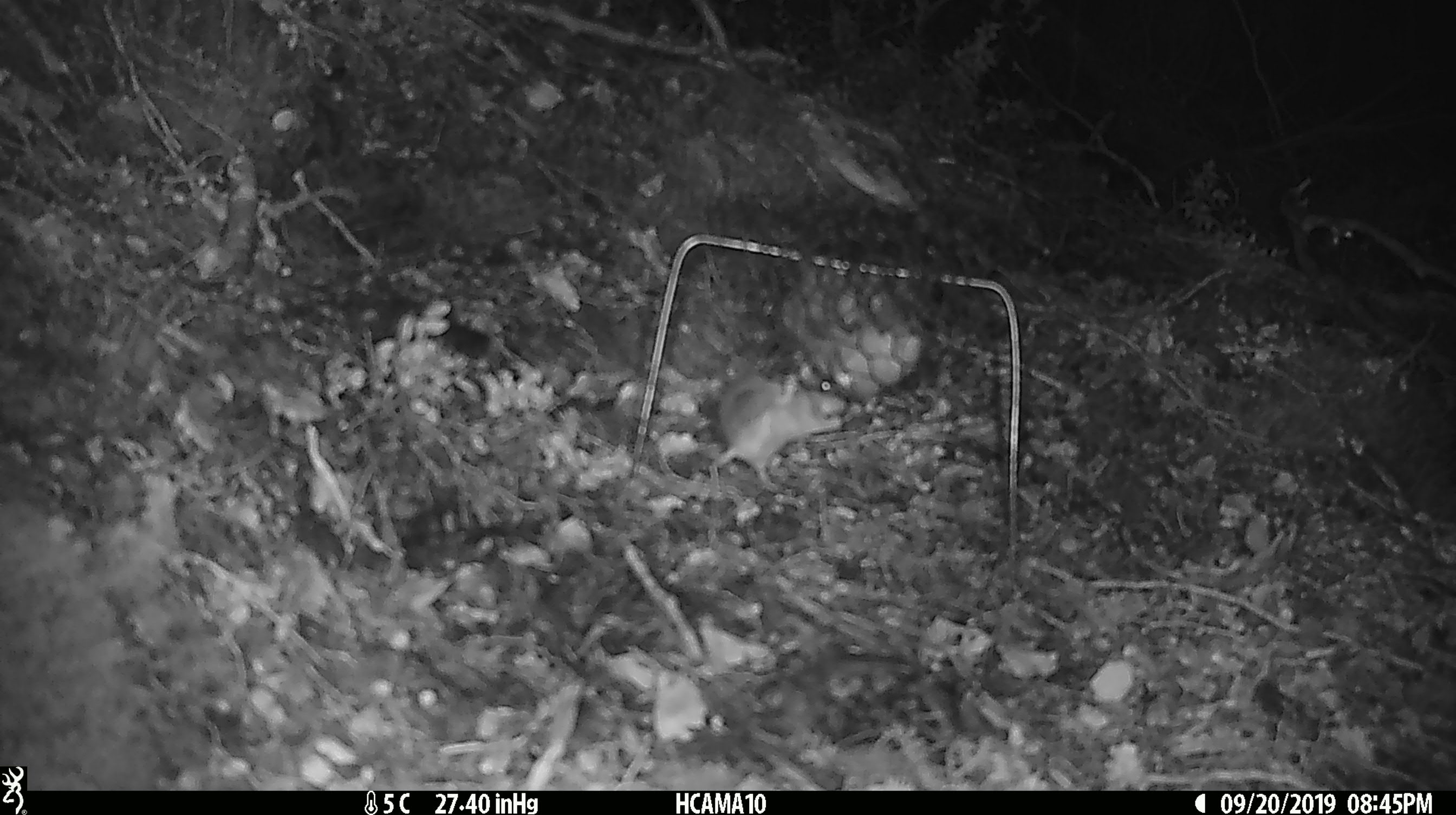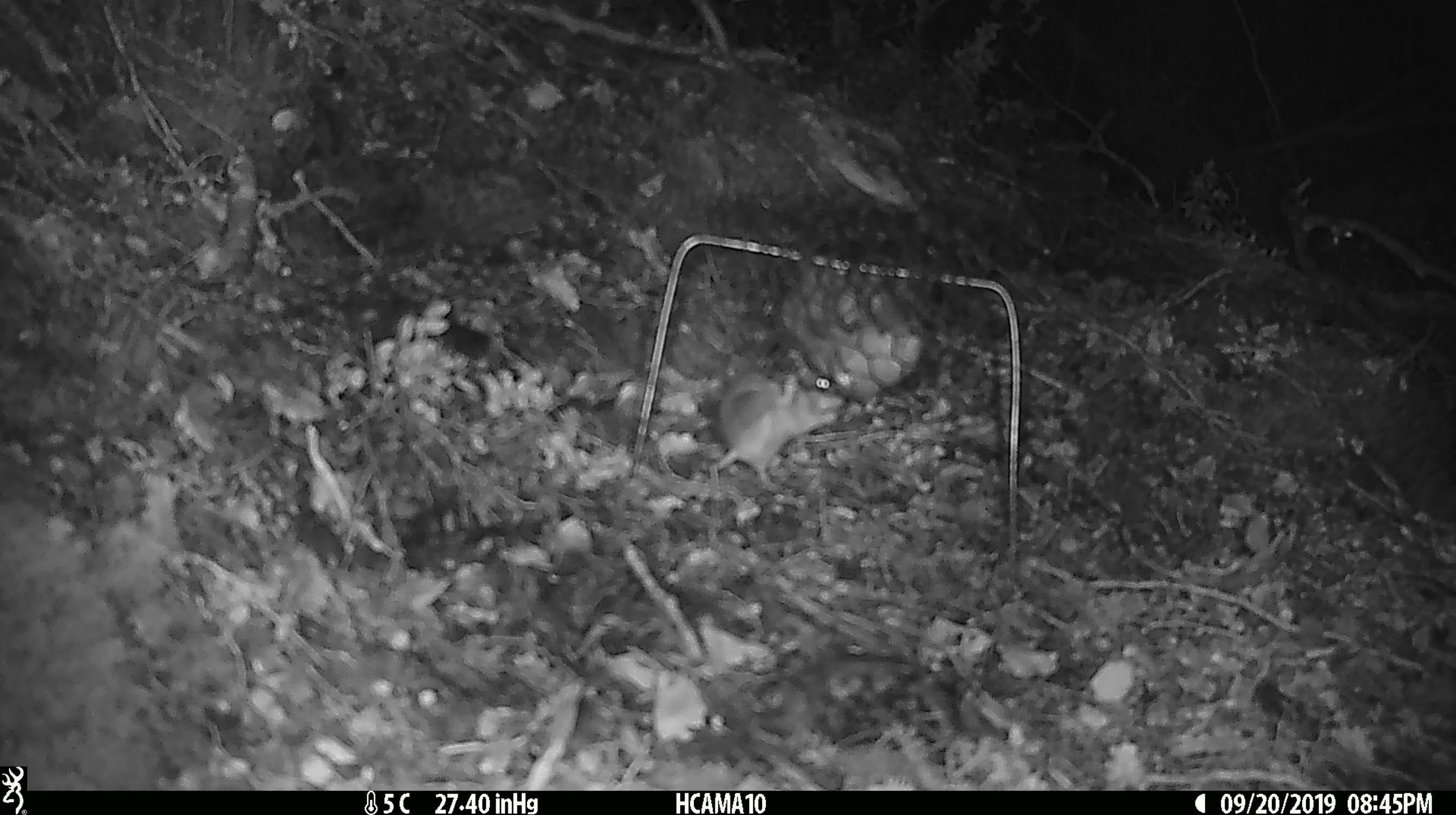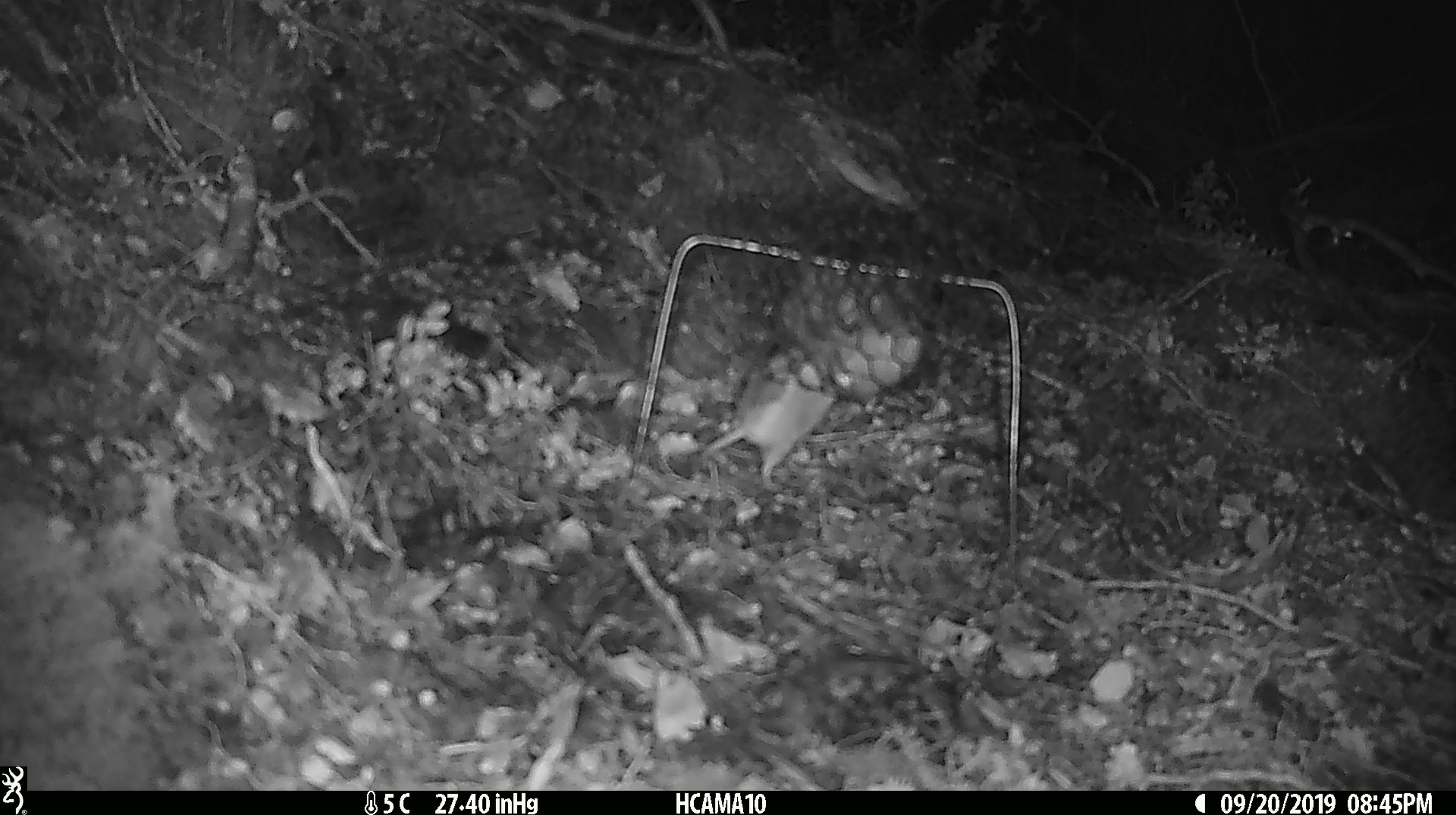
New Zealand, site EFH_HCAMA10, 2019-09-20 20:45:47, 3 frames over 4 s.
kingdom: Animalia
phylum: Chordata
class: Mammalia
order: Rodentia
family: Muridae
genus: Mus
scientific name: Mus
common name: mouse